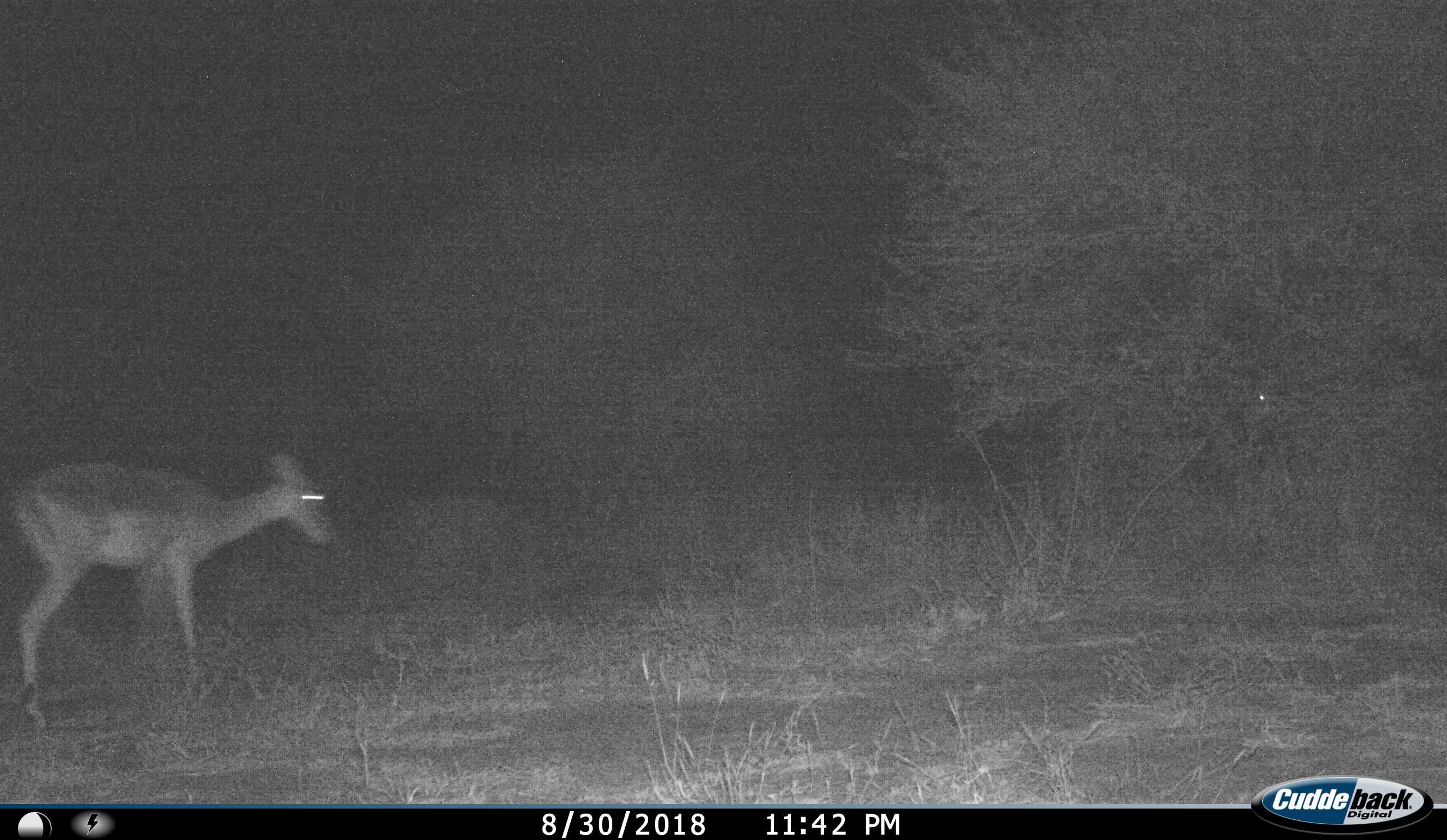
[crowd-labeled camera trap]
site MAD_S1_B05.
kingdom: Animalia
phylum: Chordata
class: Mammalia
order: Artiodactyla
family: Bovidae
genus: Aepyceros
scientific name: Aepyceros melampus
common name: impala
Impala (Aepyceros melampus), count 1. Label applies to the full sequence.